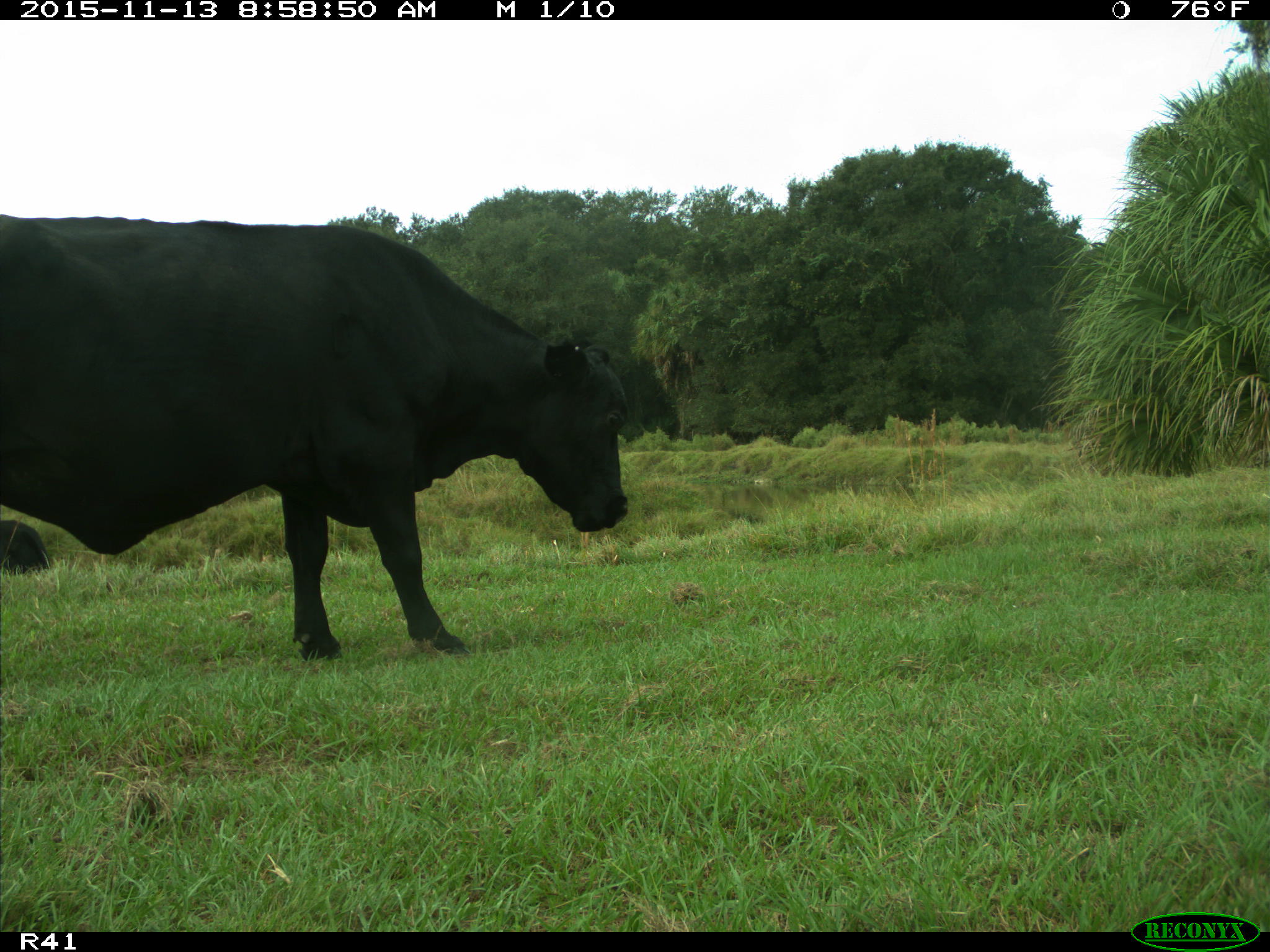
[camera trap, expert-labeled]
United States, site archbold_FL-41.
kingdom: Animalia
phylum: Chordata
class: Mammalia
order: Artiodactyla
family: Bovidae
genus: Bos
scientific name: Bos taurus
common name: domestic cow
Bos taurus (domestic cow).